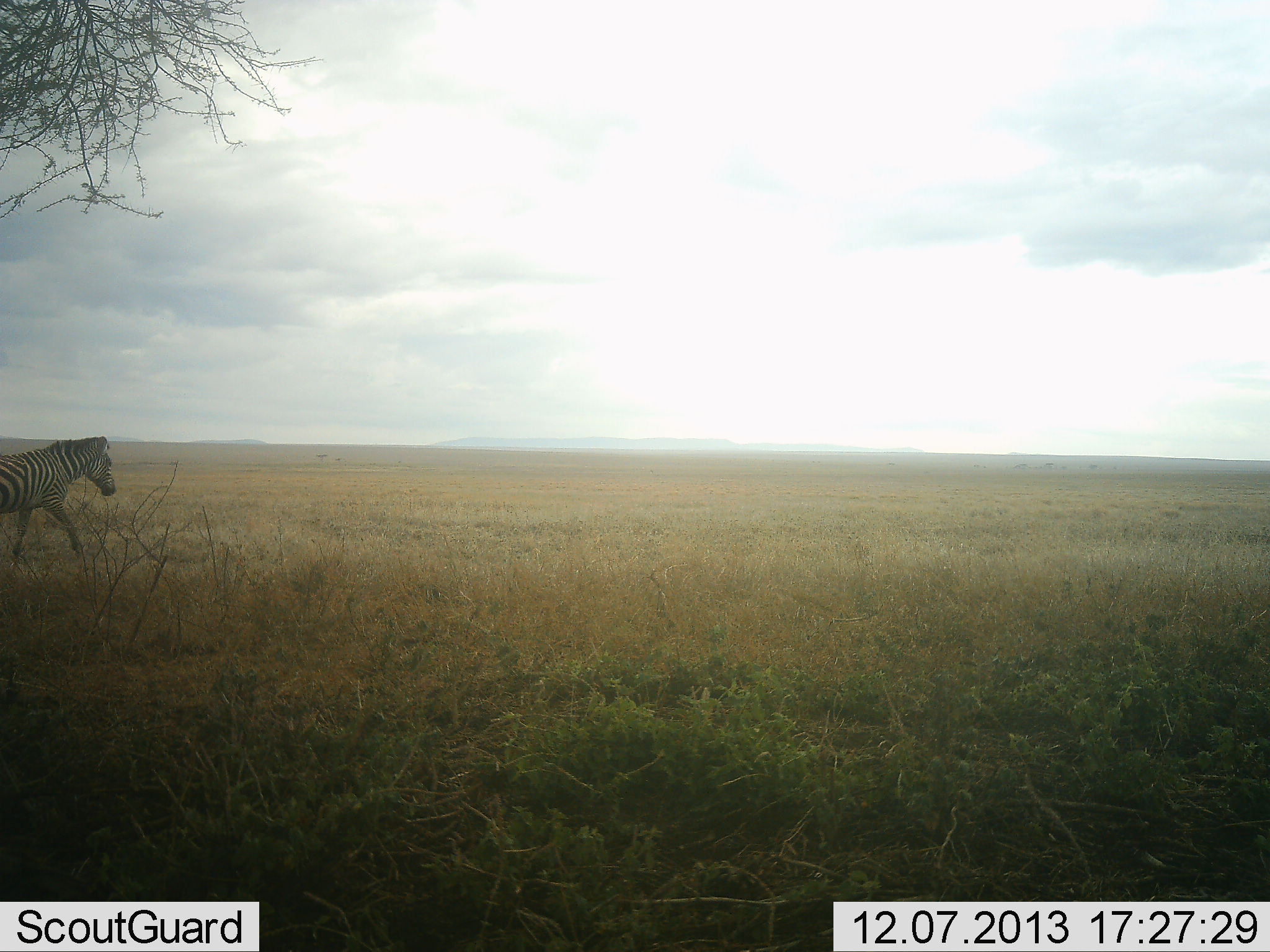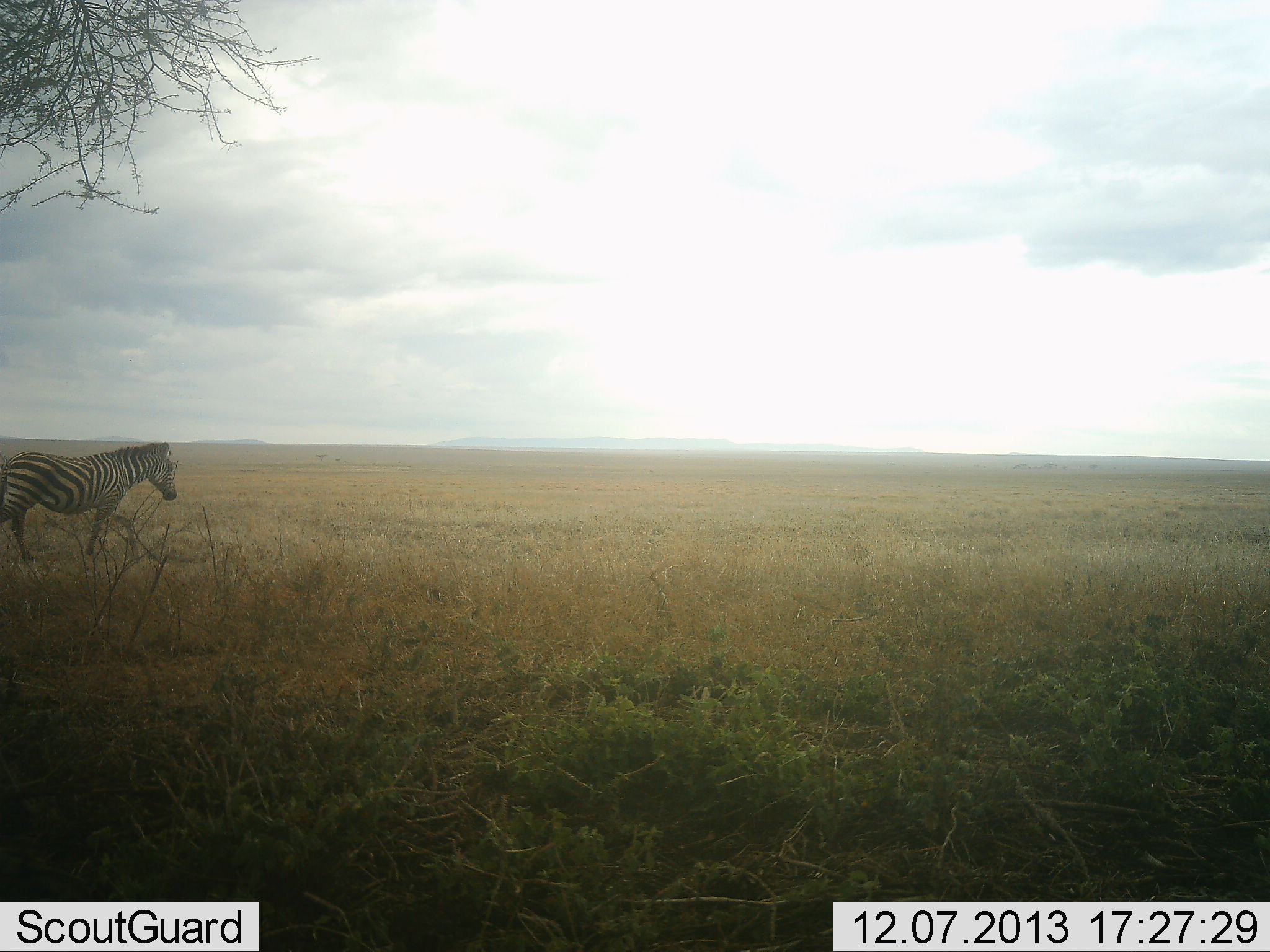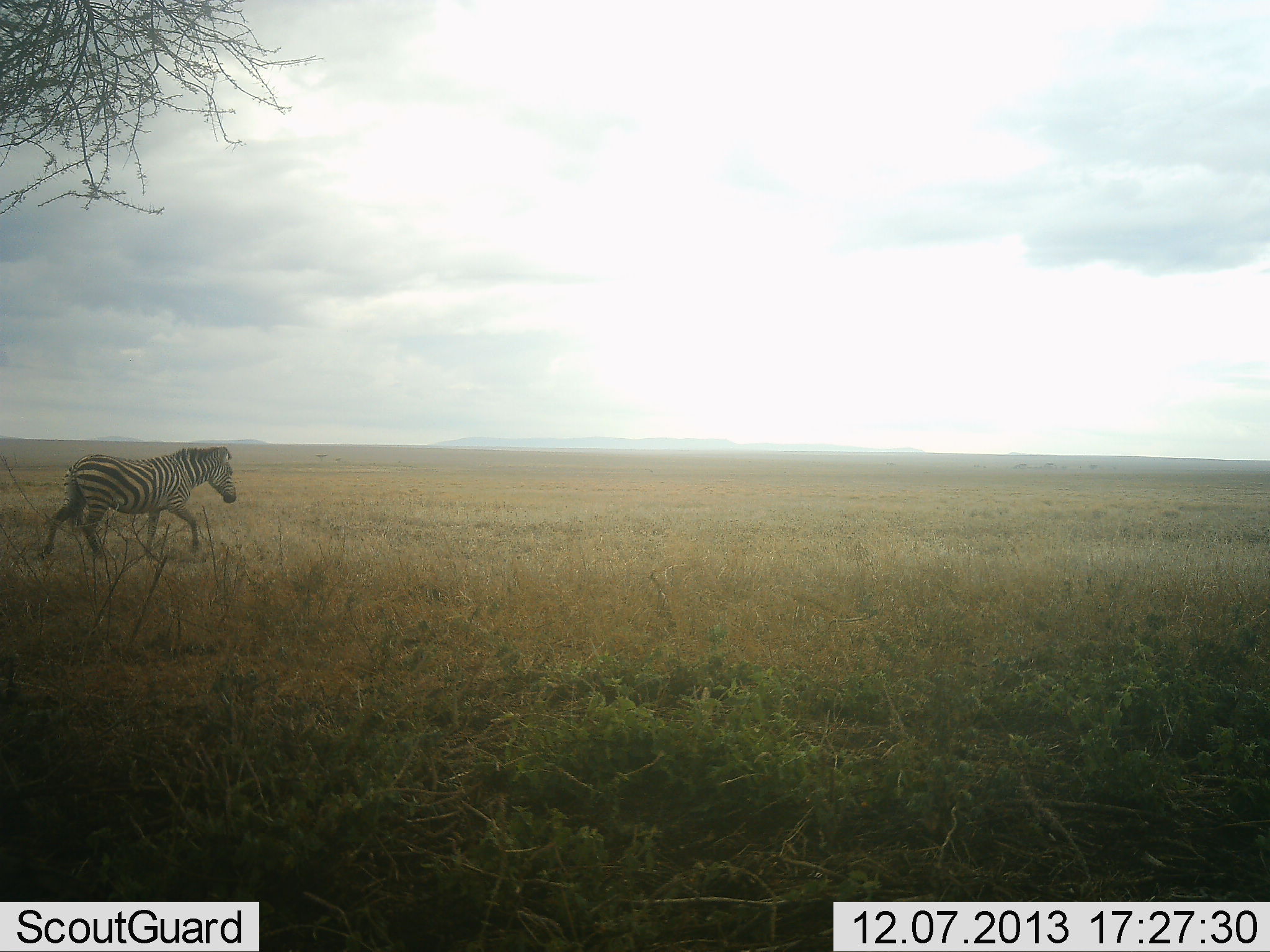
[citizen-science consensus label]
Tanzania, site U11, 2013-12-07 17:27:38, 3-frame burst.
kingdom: Animalia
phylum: Chordata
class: Mammalia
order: Perissodactyla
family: Equidae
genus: Equus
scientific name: Equus quagga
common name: plains zebra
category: zebra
Zebra (plains zebra) (Equus quagga), count 1. Behavior (volunteer vote fractions): standing 10%, resting 0%, moving 100%, interacting 0%. Young present (vote fraction): 0%. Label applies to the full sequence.